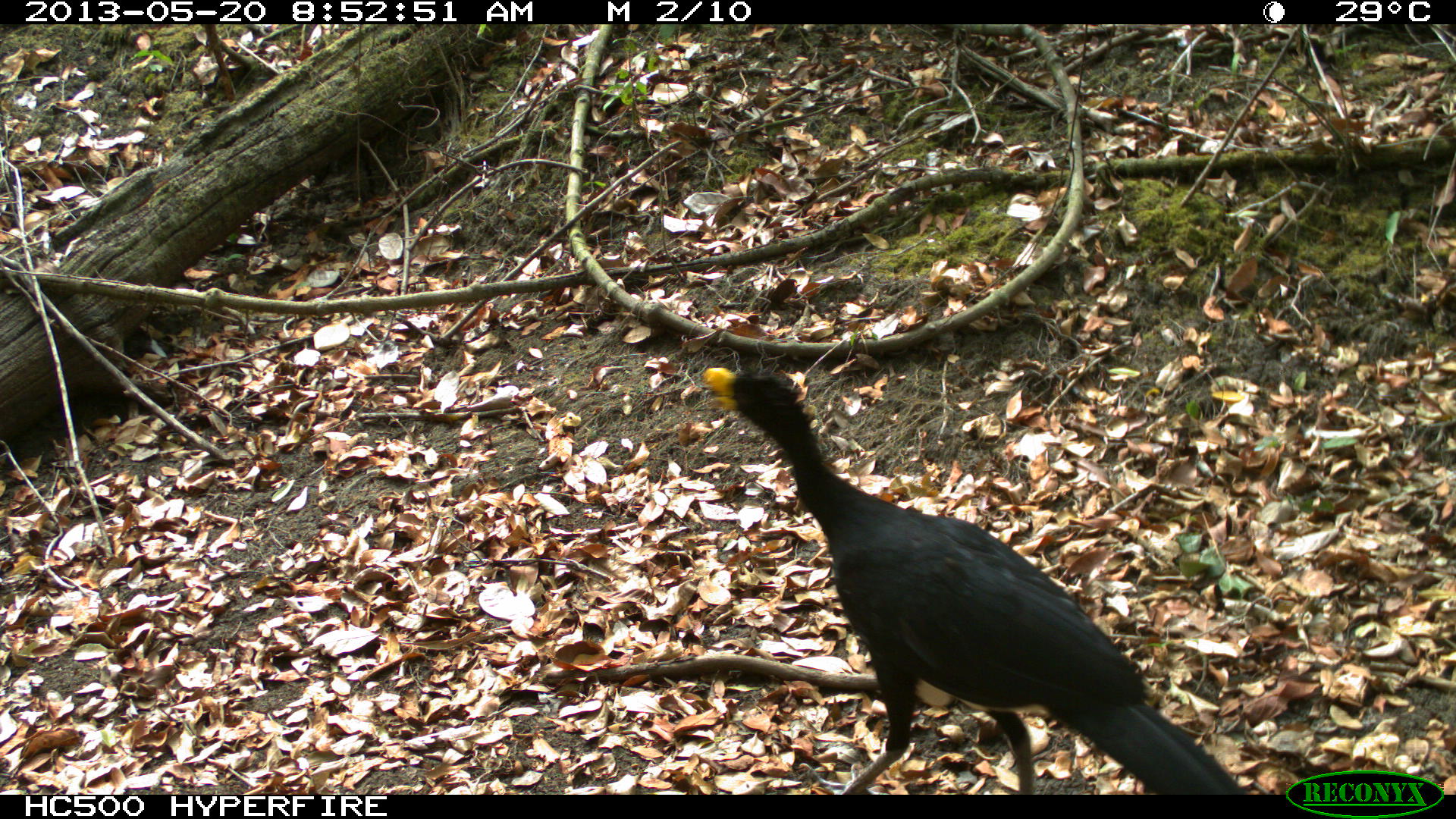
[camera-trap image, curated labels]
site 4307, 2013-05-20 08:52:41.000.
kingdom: Animalia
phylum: Chordata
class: Aves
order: Galliformes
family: Cracidae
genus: Crax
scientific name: Crax rubra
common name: great curassow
Crax rubra (great curassow), count 1, sex male.